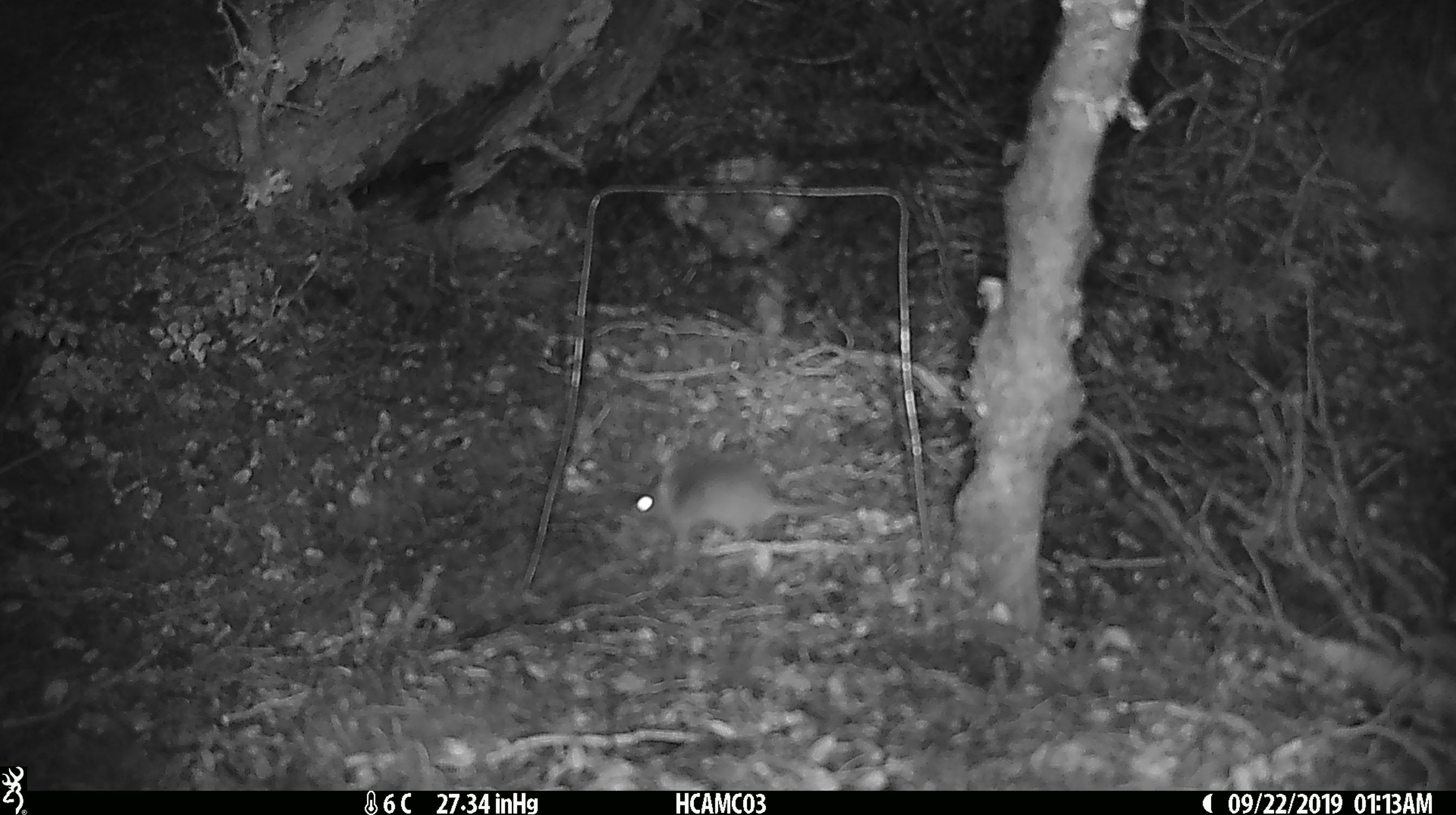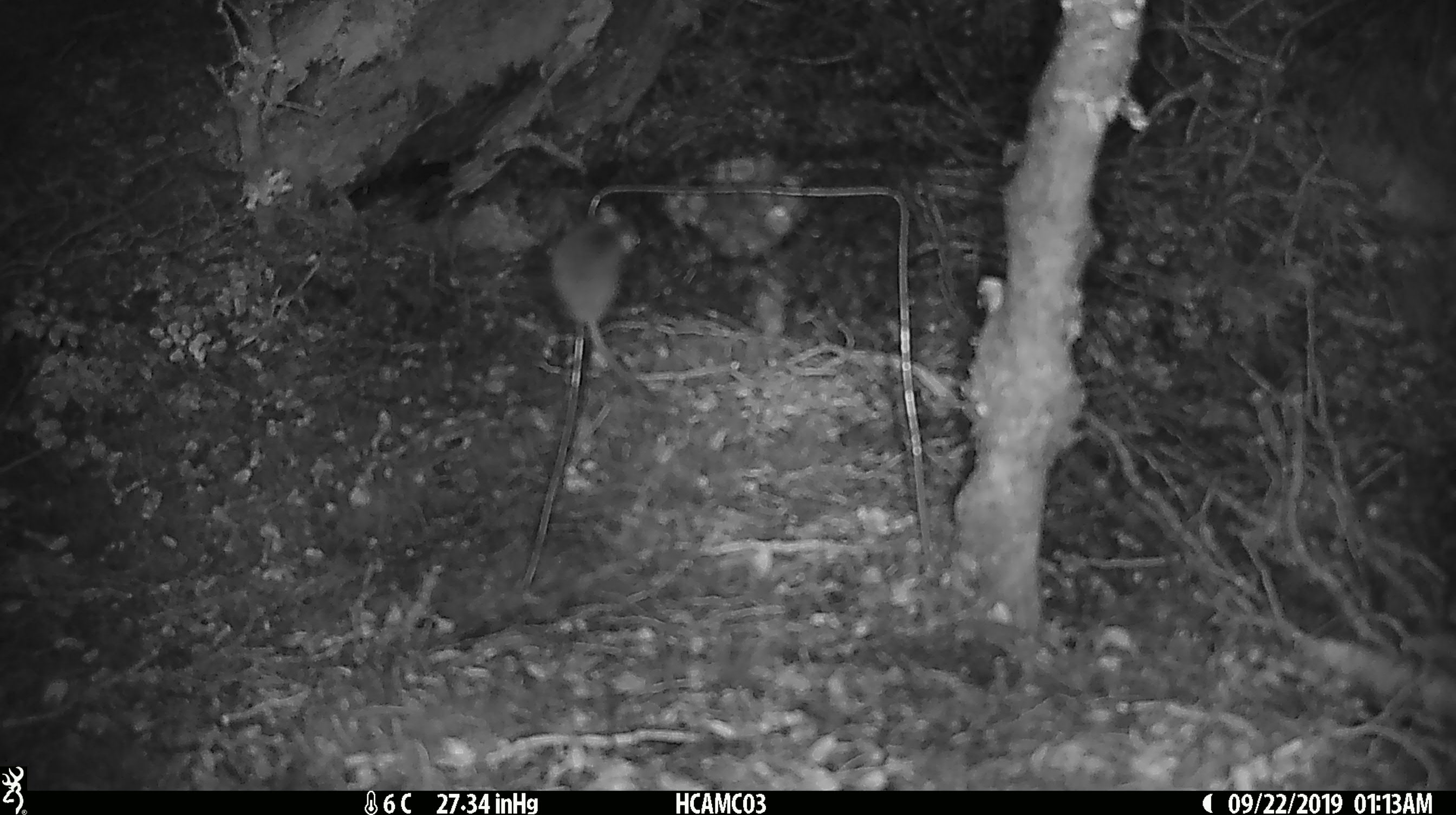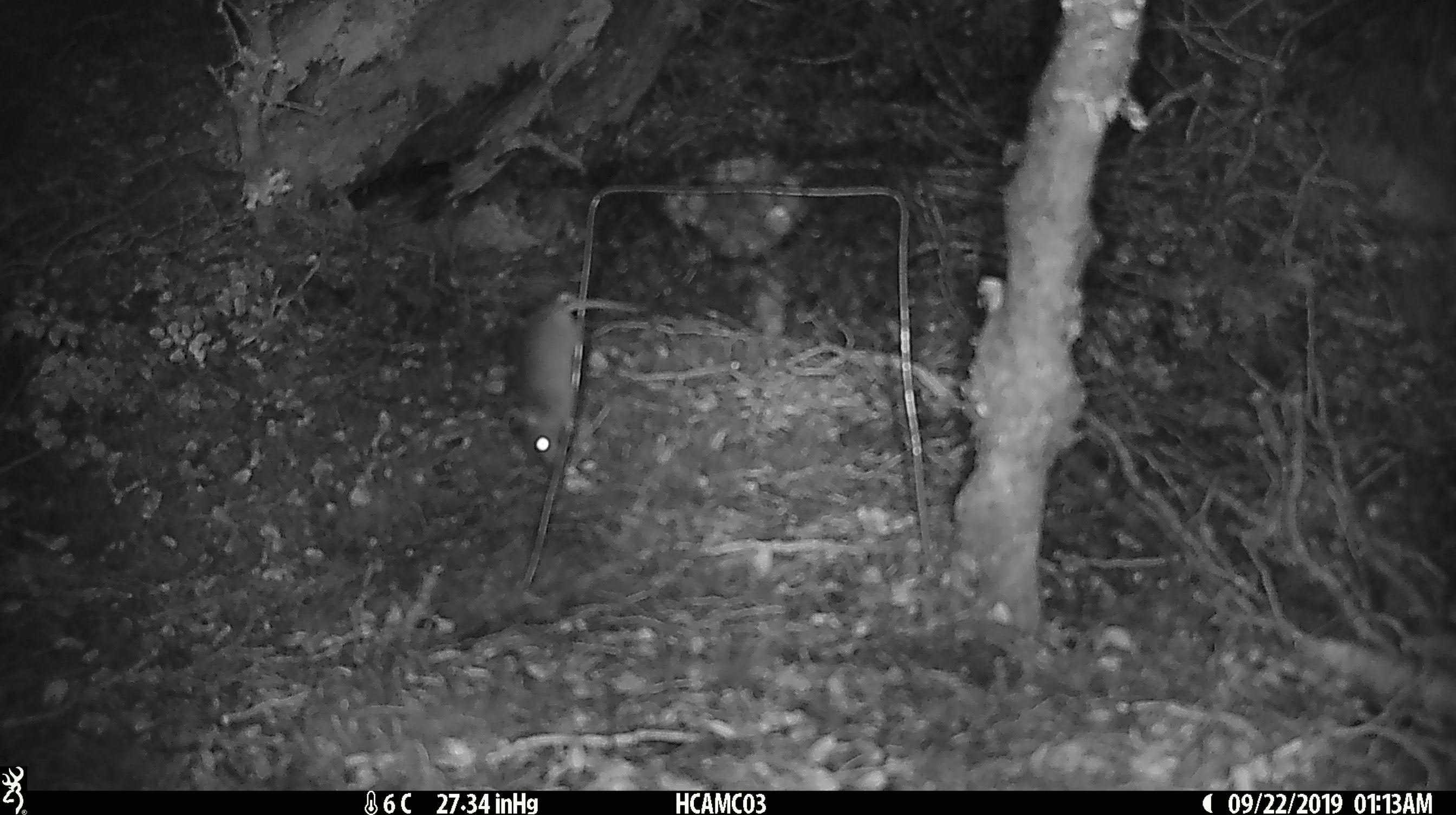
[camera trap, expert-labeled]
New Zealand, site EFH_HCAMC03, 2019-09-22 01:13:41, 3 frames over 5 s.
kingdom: Animalia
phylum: Chordata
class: Mammalia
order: Rodentia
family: Muridae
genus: Mus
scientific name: Mus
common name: mouse